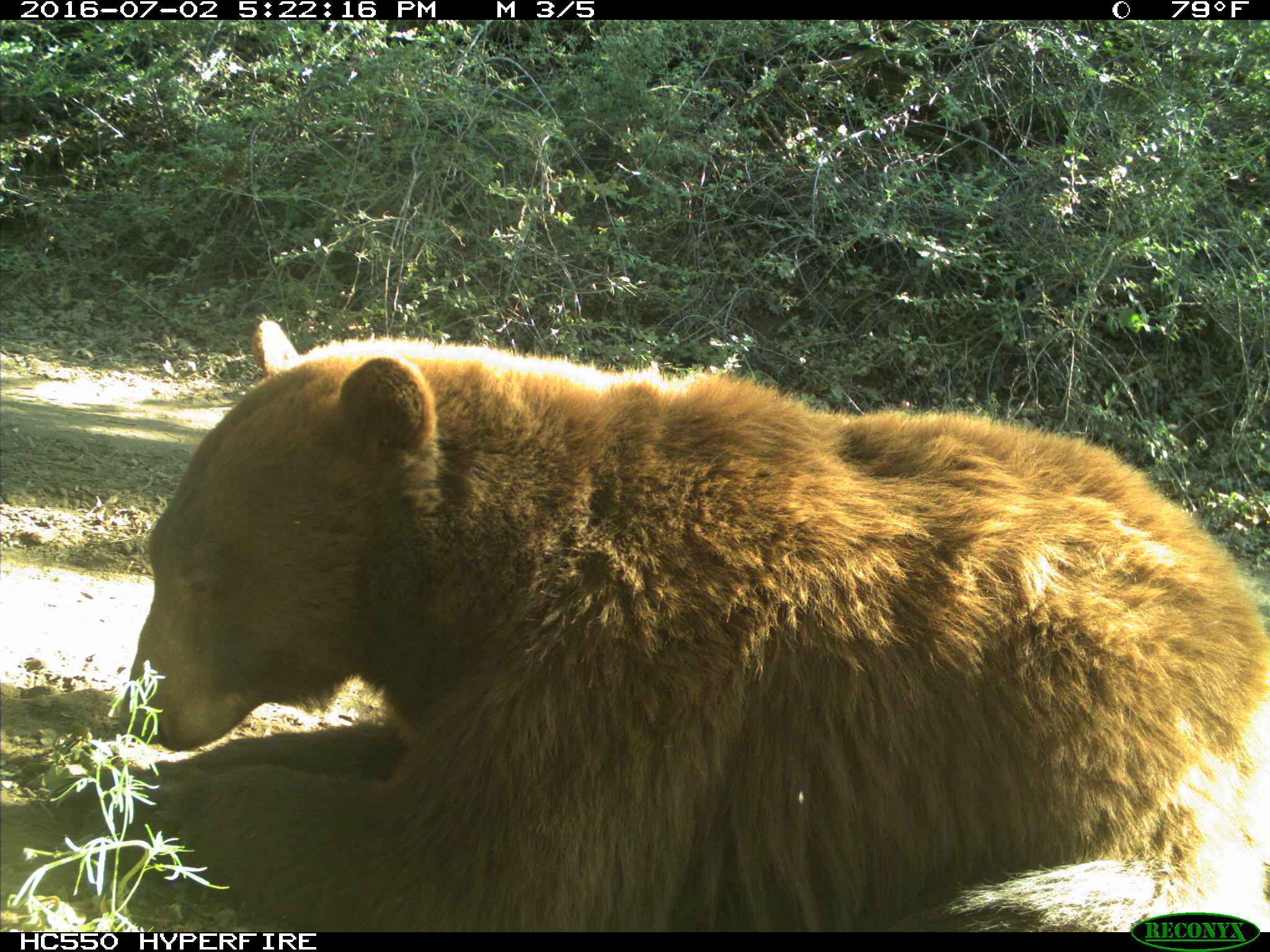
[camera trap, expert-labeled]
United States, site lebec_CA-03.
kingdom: Animalia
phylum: Chordata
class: Mammalia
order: Carnivora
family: Ursidae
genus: Ursus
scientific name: Ursus americanus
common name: american black bear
Ursus americanus (american black bear).